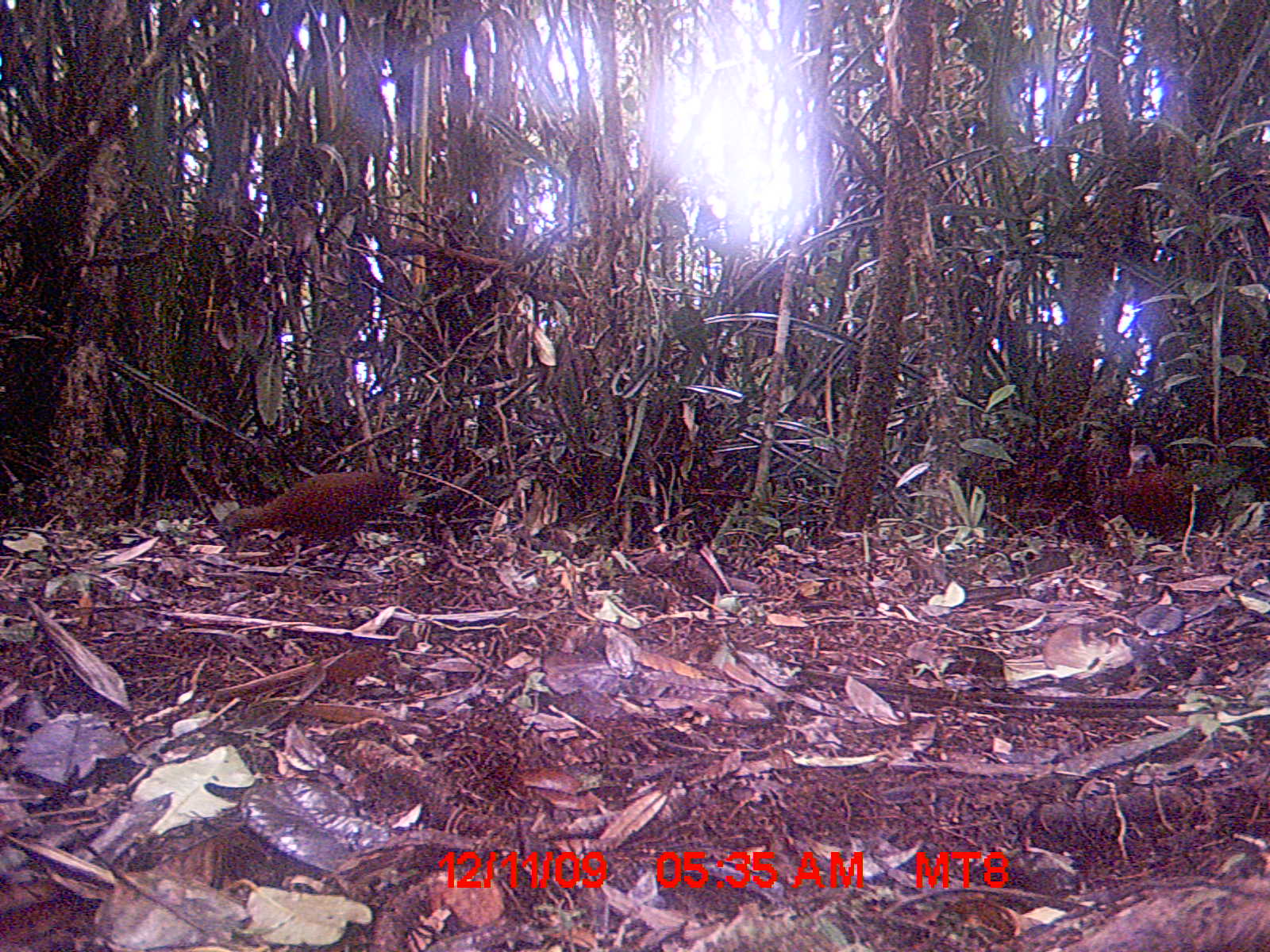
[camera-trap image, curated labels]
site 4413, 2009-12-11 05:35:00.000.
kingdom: Animalia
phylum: Chordata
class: Aves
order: Gruiformes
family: Sarothruridae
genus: Mentocrex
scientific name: Mentocrex kioloides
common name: madagascar wood rail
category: canirallus kioloides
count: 2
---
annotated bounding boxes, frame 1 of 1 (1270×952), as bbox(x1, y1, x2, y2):
canirallus kioloides: bbox(215, 464, 405, 589); bbox(1116, 441, 1225, 567)